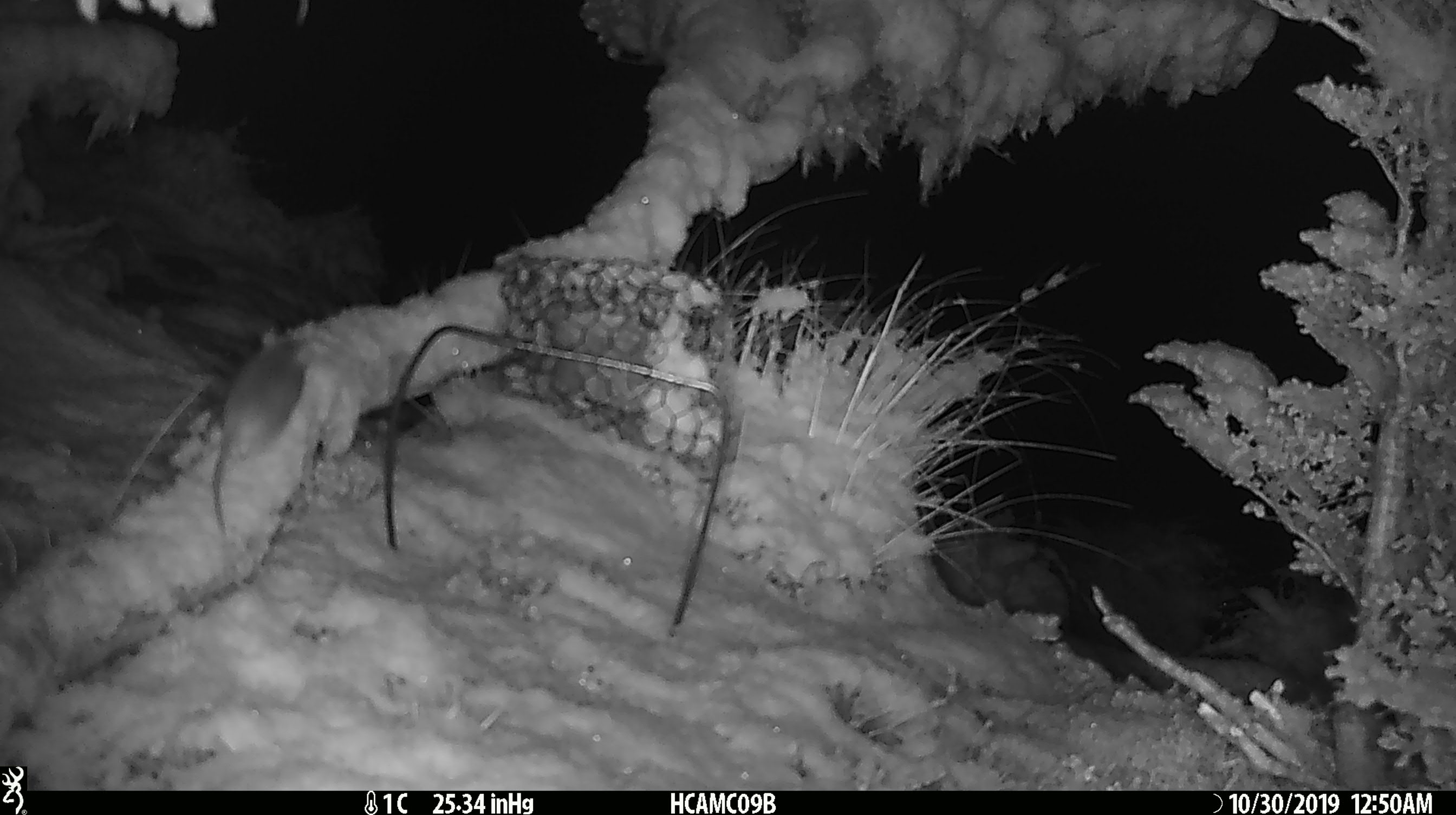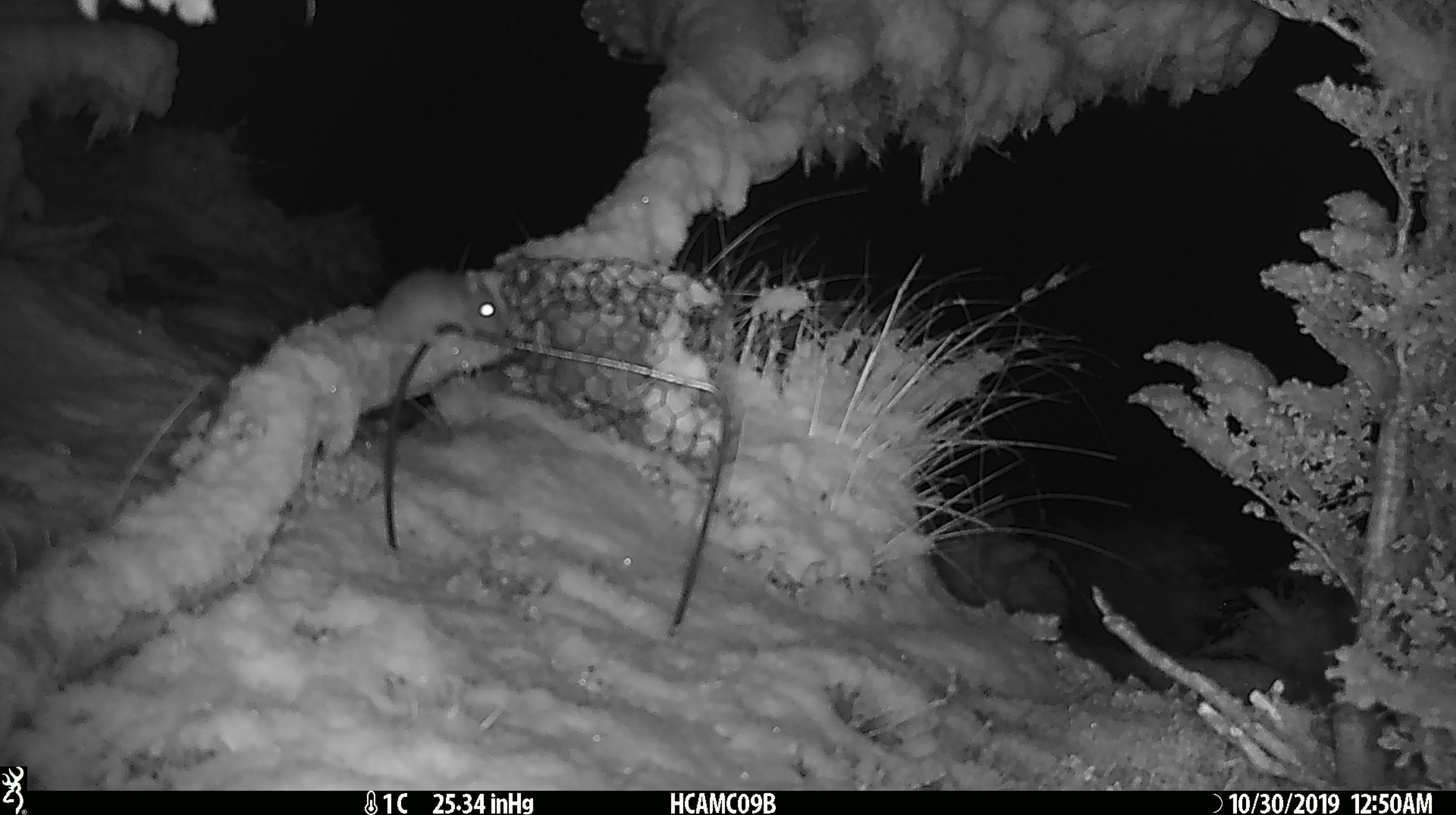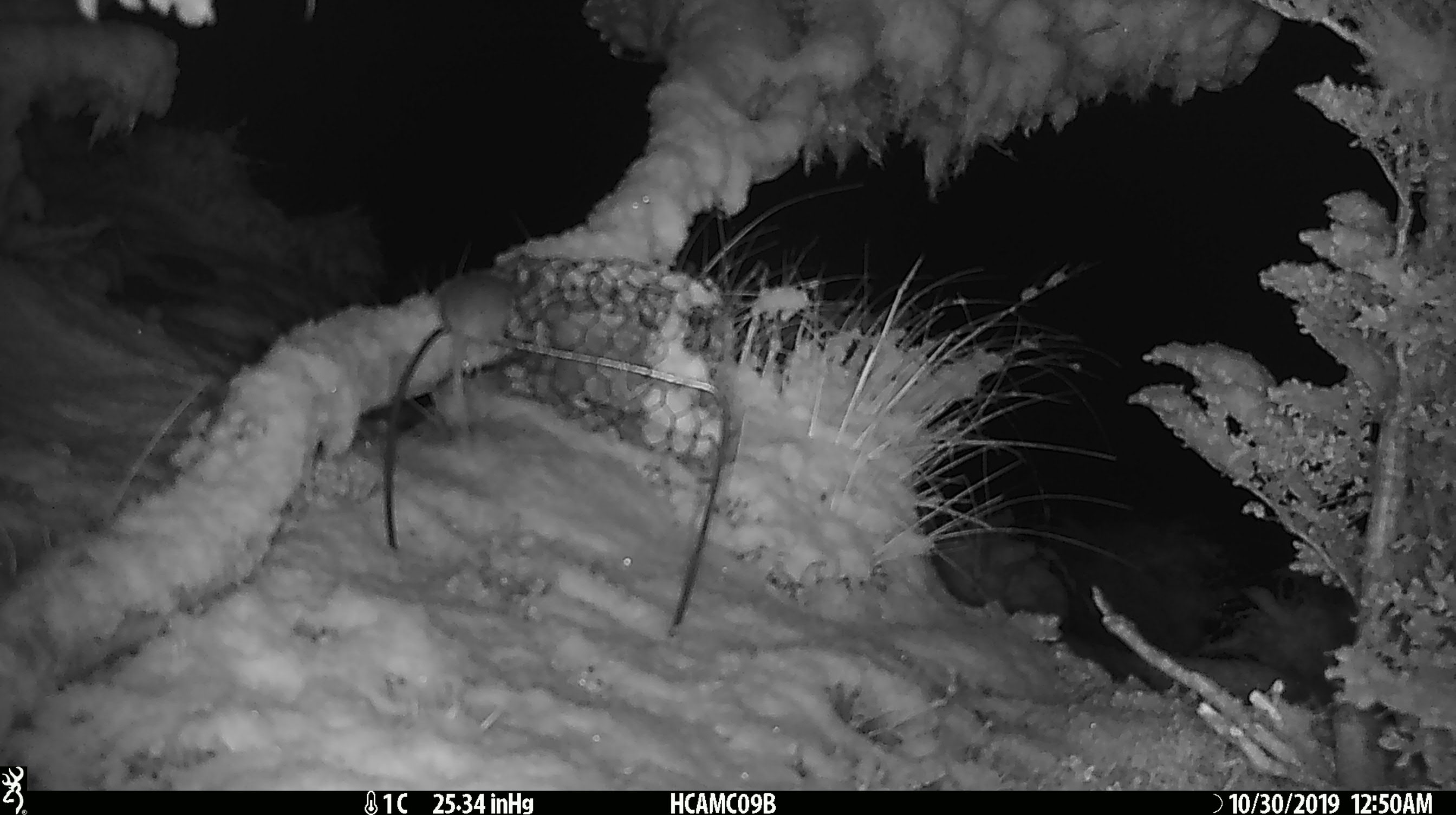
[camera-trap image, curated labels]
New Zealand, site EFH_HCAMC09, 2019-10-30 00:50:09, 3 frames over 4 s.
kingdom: Animalia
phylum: Chordata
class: Mammalia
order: Rodentia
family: Muridae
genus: Mus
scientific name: Mus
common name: mouse